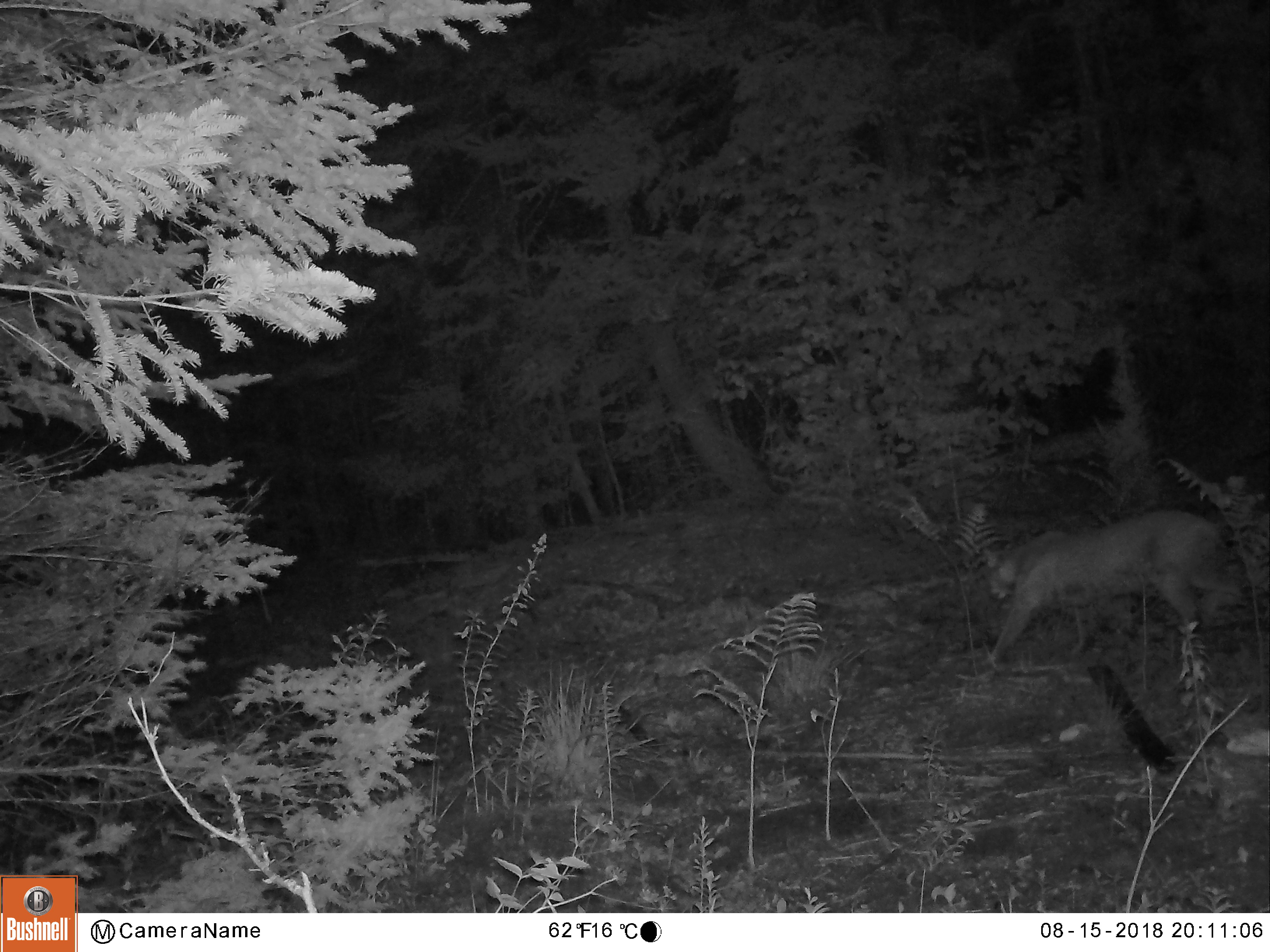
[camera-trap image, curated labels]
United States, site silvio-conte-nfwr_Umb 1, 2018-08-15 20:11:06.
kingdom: Animalia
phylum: Chordata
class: Mammalia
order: Carnivora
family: Felidae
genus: Lynx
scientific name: Lynx rufus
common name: bobcat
Bobcat (Lynx rufus).